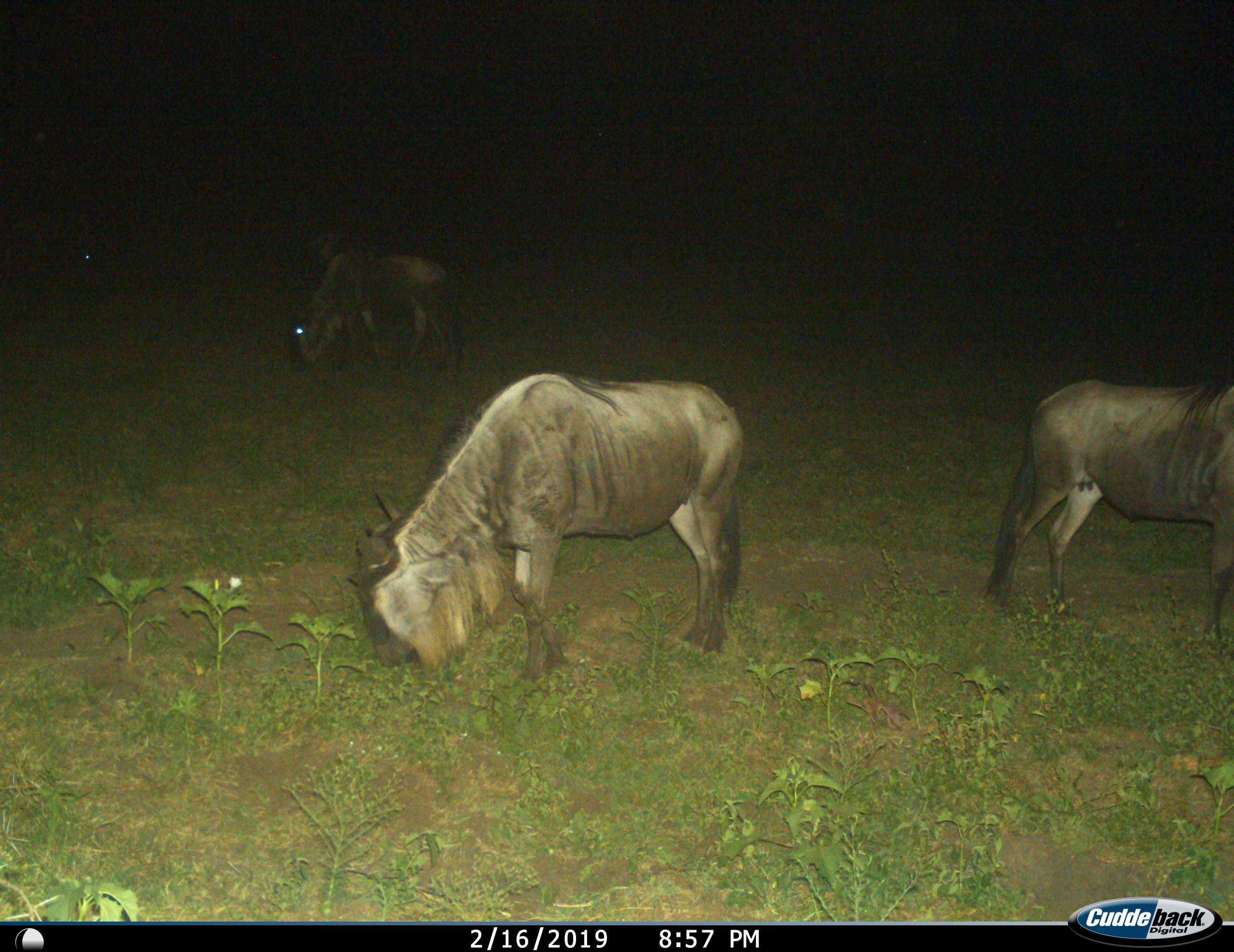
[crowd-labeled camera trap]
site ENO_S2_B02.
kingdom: Animalia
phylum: Chordata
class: Mammalia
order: Artiodactyla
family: Bovidae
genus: Connochaetes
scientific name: Connochaetes taurinus taurinus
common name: blue wildebeest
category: wildebeestblue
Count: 3.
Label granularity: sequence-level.